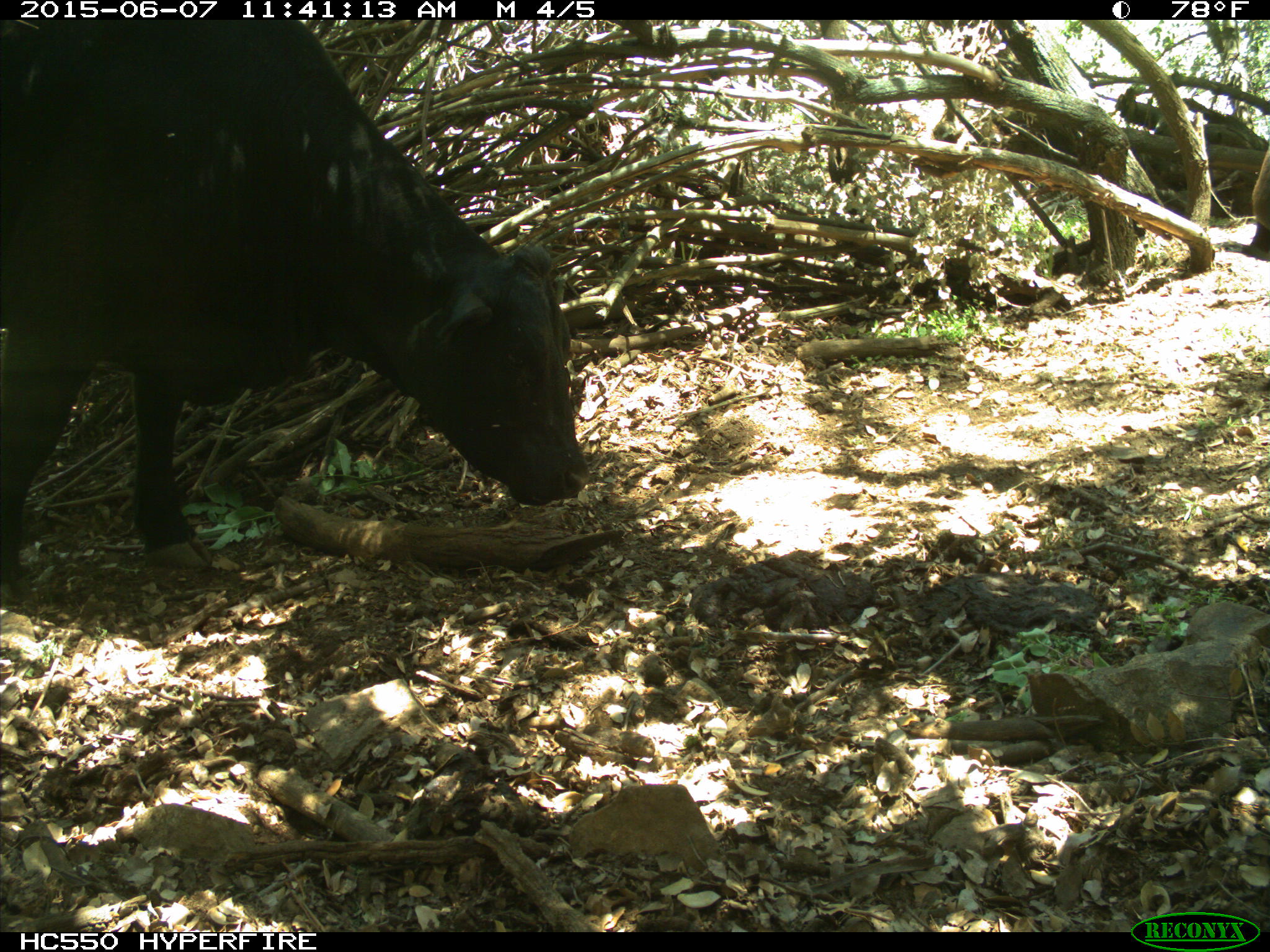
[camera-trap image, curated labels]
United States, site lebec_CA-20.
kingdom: Animalia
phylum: Chordata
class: Mammalia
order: Artiodactyla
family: Bovidae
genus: Bos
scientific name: Bos taurus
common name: domestic cow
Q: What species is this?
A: Bos taurus (domestic cow).